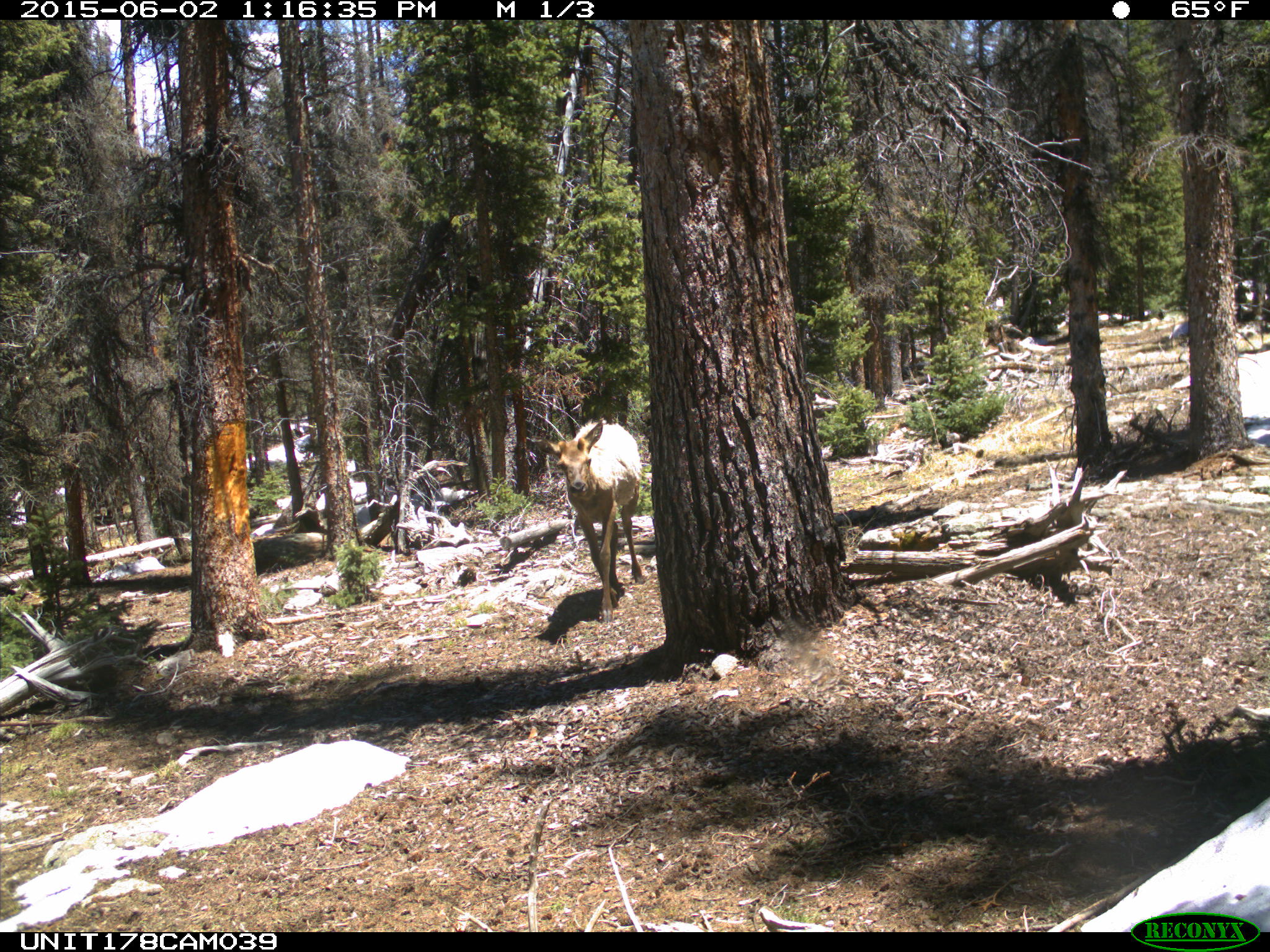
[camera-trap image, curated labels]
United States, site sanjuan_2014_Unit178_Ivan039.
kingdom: Animalia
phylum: Chordata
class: Mammalia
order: Artiodactyla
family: Cervidae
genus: Cervus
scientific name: Cervus elaphus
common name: red deer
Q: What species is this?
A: Cervus elaphus (red deer).